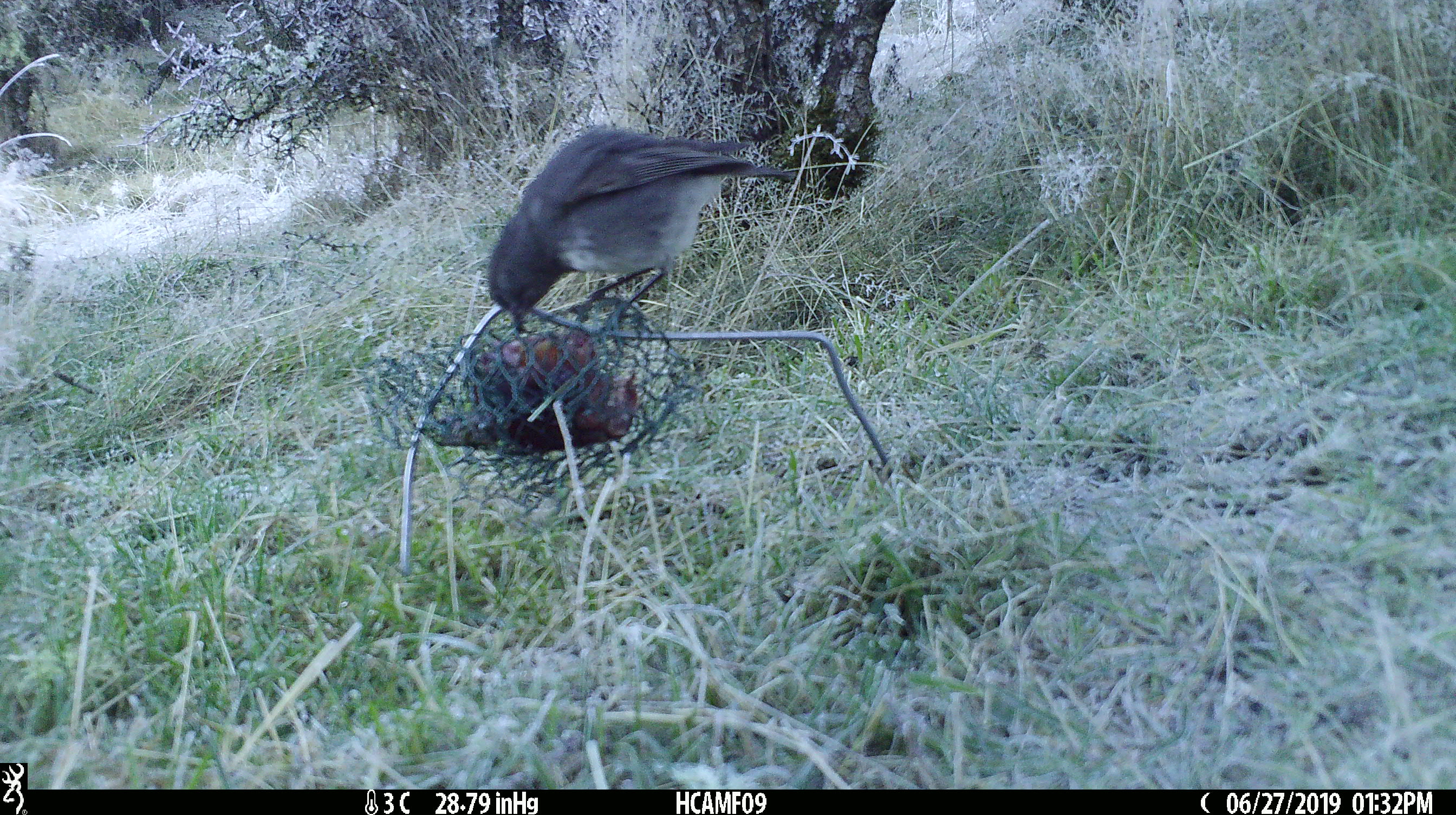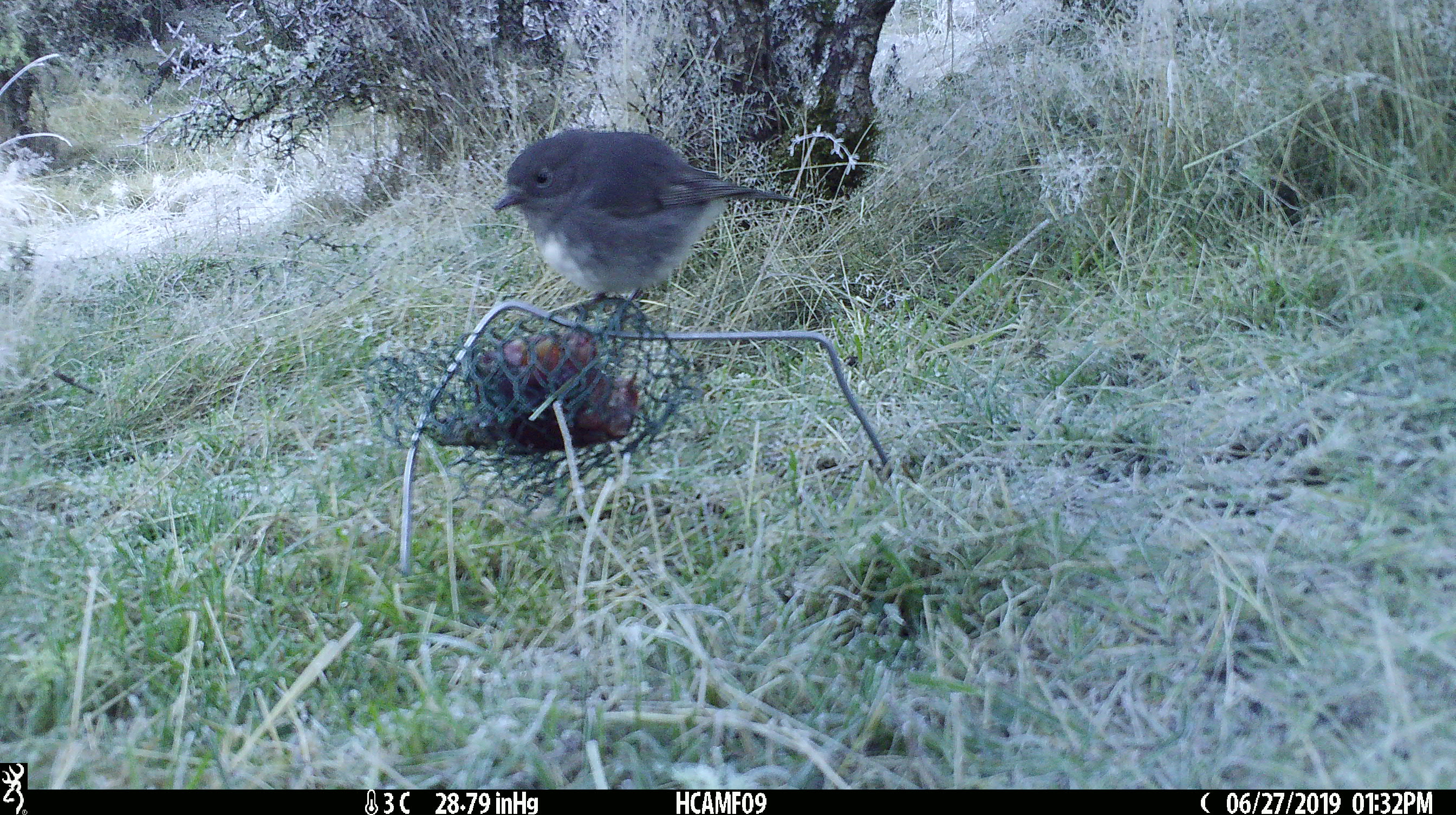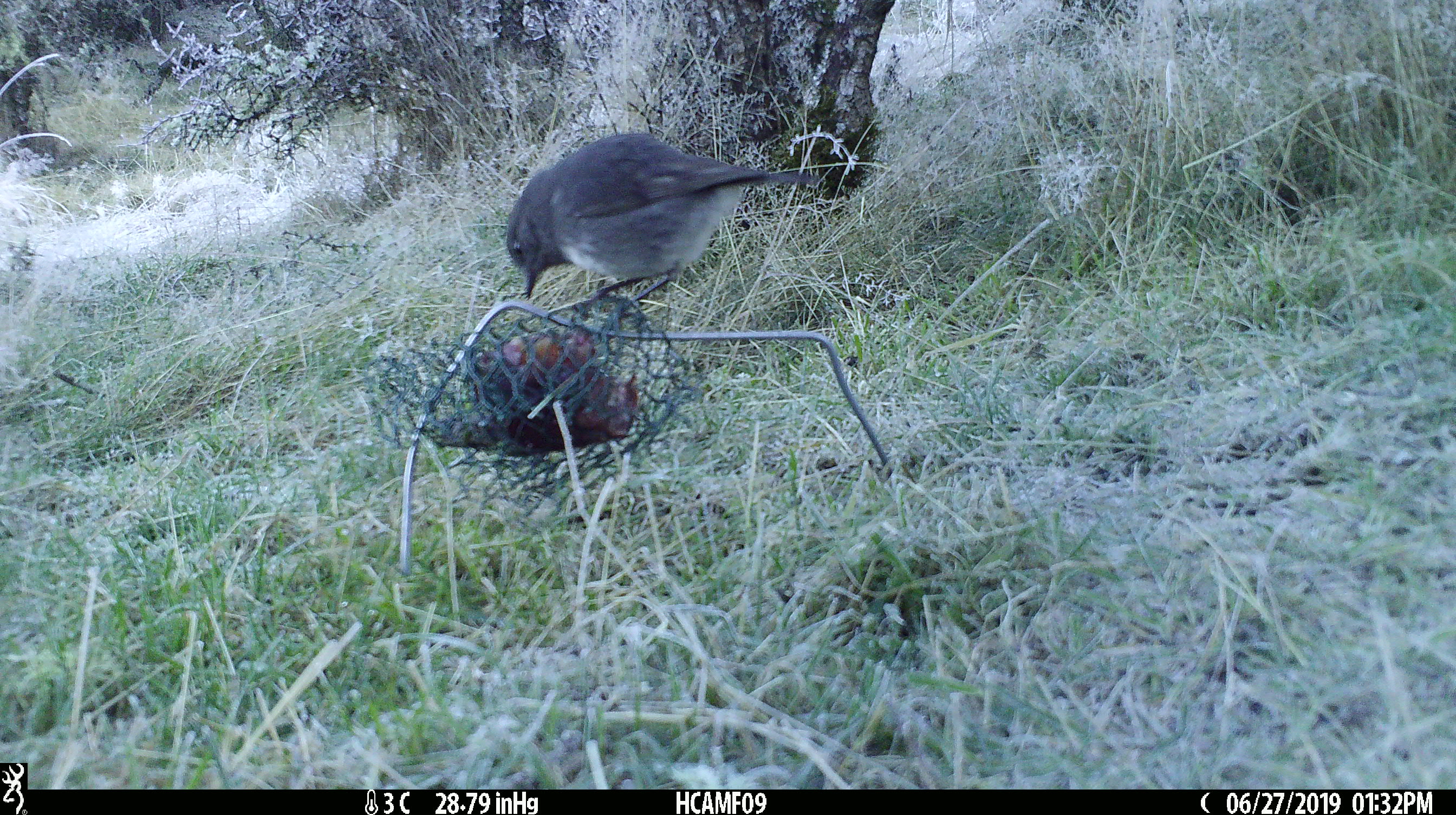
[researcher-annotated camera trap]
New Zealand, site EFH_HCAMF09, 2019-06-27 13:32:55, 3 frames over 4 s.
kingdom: Animalia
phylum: Chordata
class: Aves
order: Passeriformes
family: Petroicidae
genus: Petroica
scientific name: Petroica australis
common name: new zealand robin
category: robin